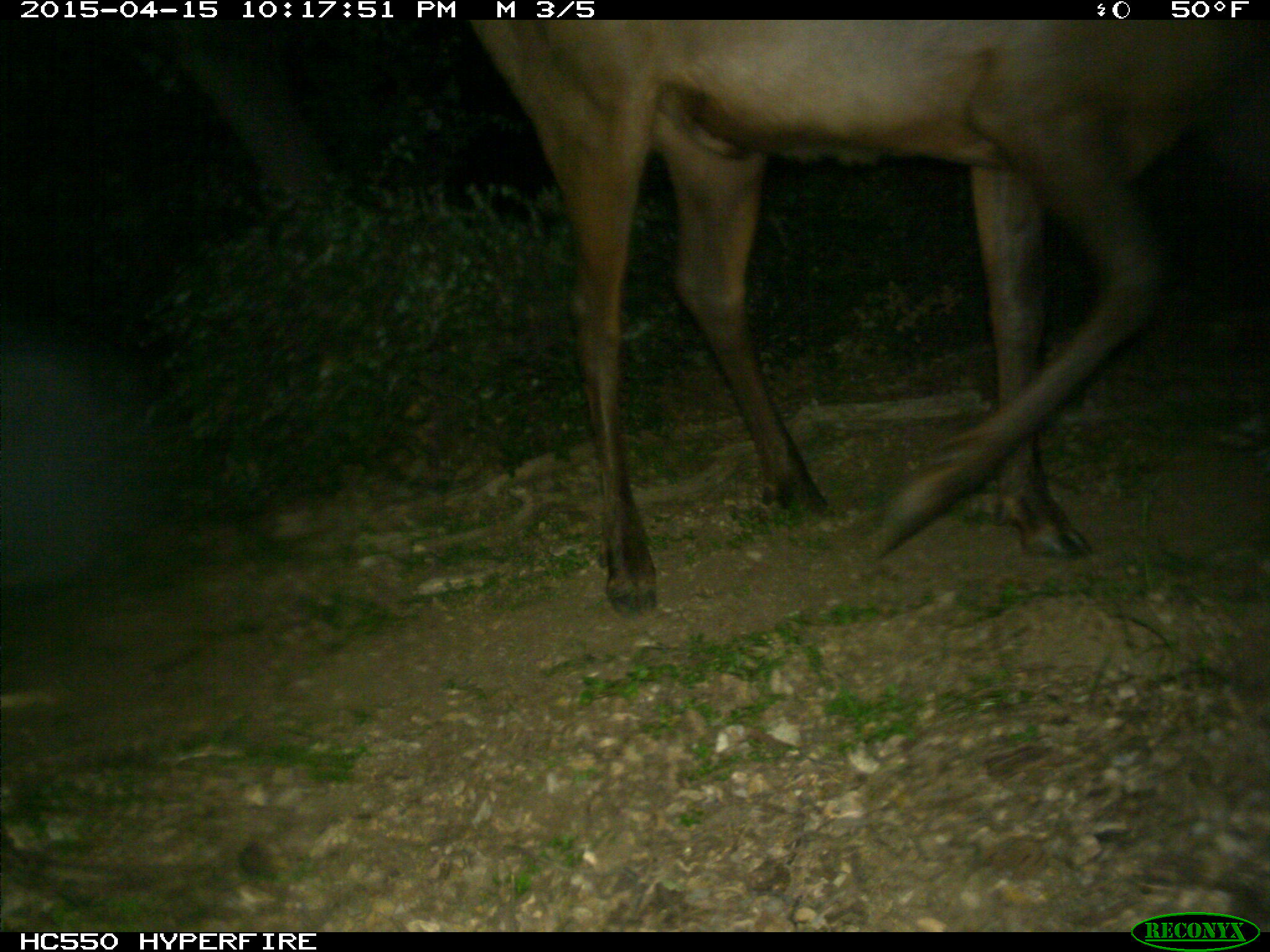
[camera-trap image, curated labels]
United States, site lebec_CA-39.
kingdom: Animalia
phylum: Chordata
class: Mammalia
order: Artiodactyla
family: Cervidae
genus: Cervus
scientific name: Cervus canadensis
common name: elk